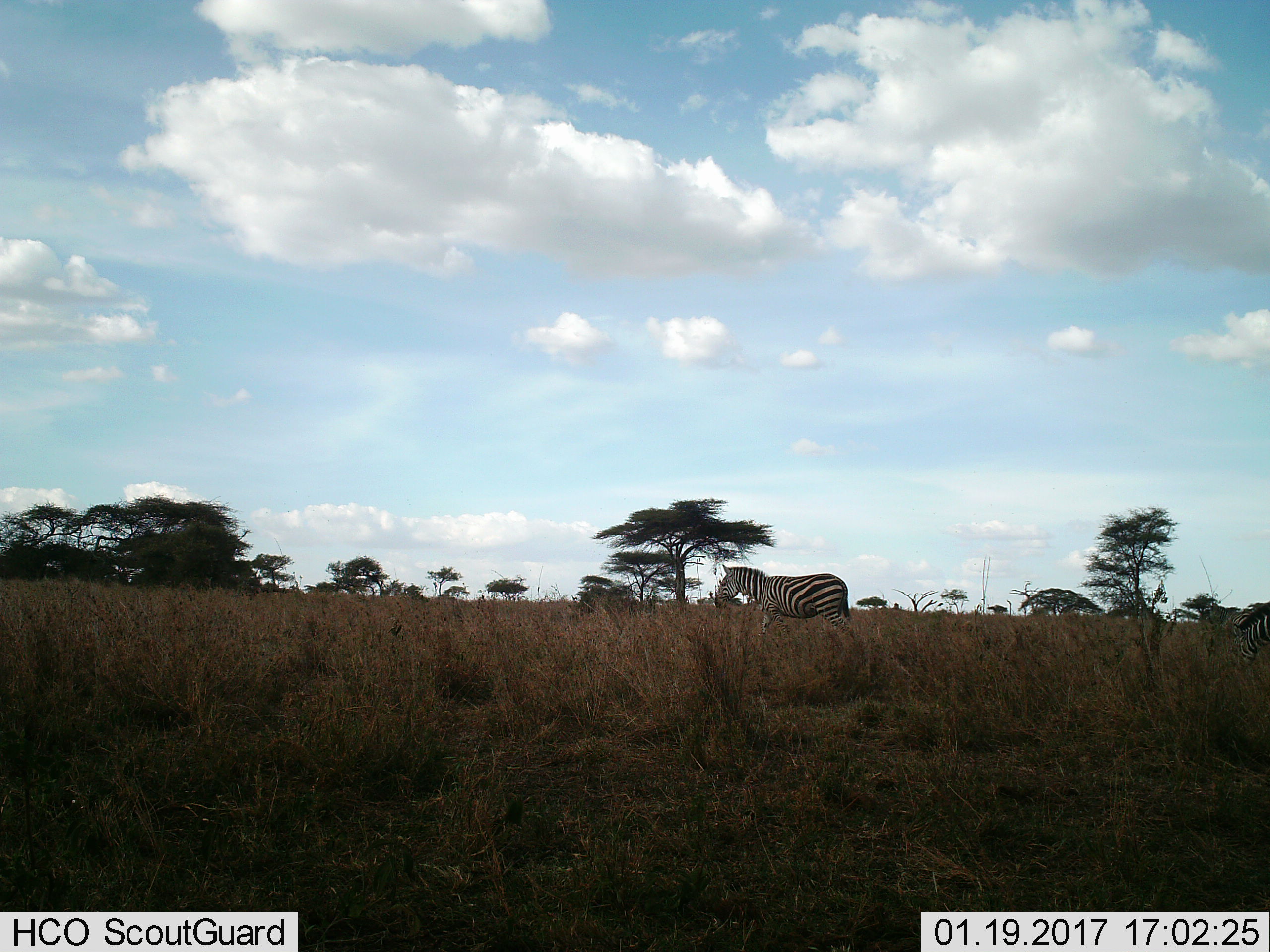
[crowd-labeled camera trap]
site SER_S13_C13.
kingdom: Animalia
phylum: Chordata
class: Mammalia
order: Perissodactyla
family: Equidae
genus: Equus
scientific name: Equus quagga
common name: plains zebra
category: zebraplains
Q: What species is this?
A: Zebraplains (plains zebra) (Equus quagga).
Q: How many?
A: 2.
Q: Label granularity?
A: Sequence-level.